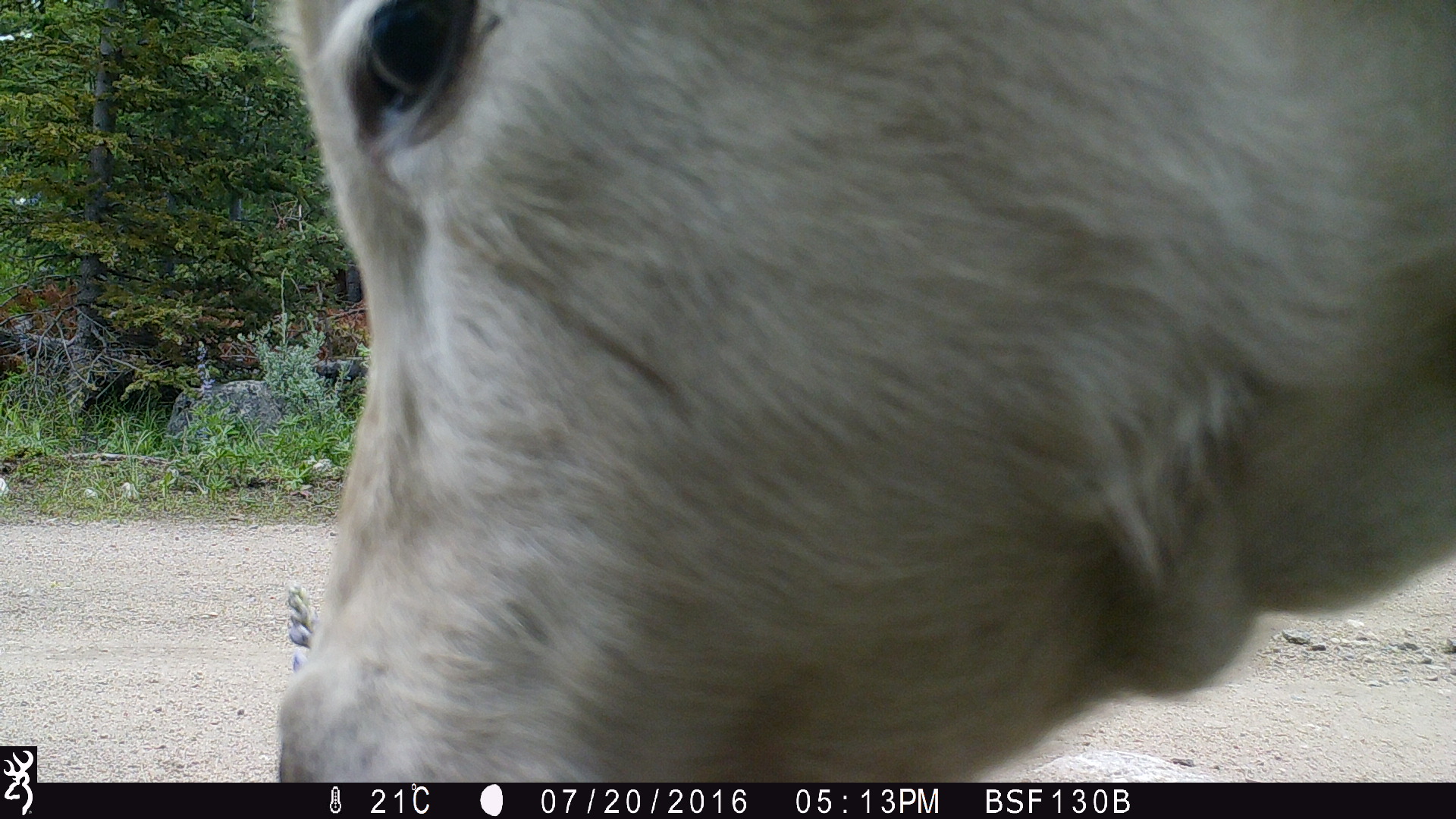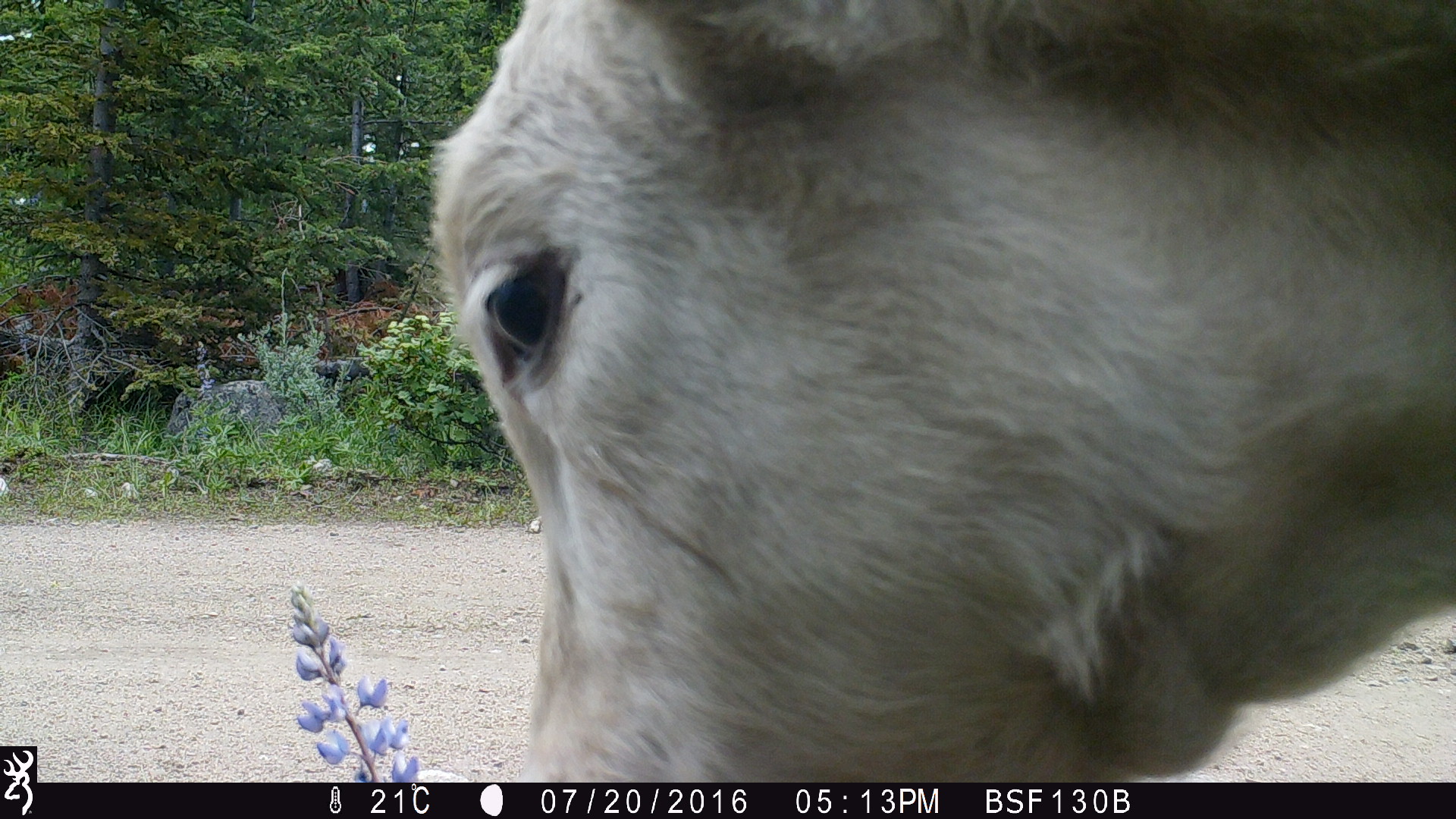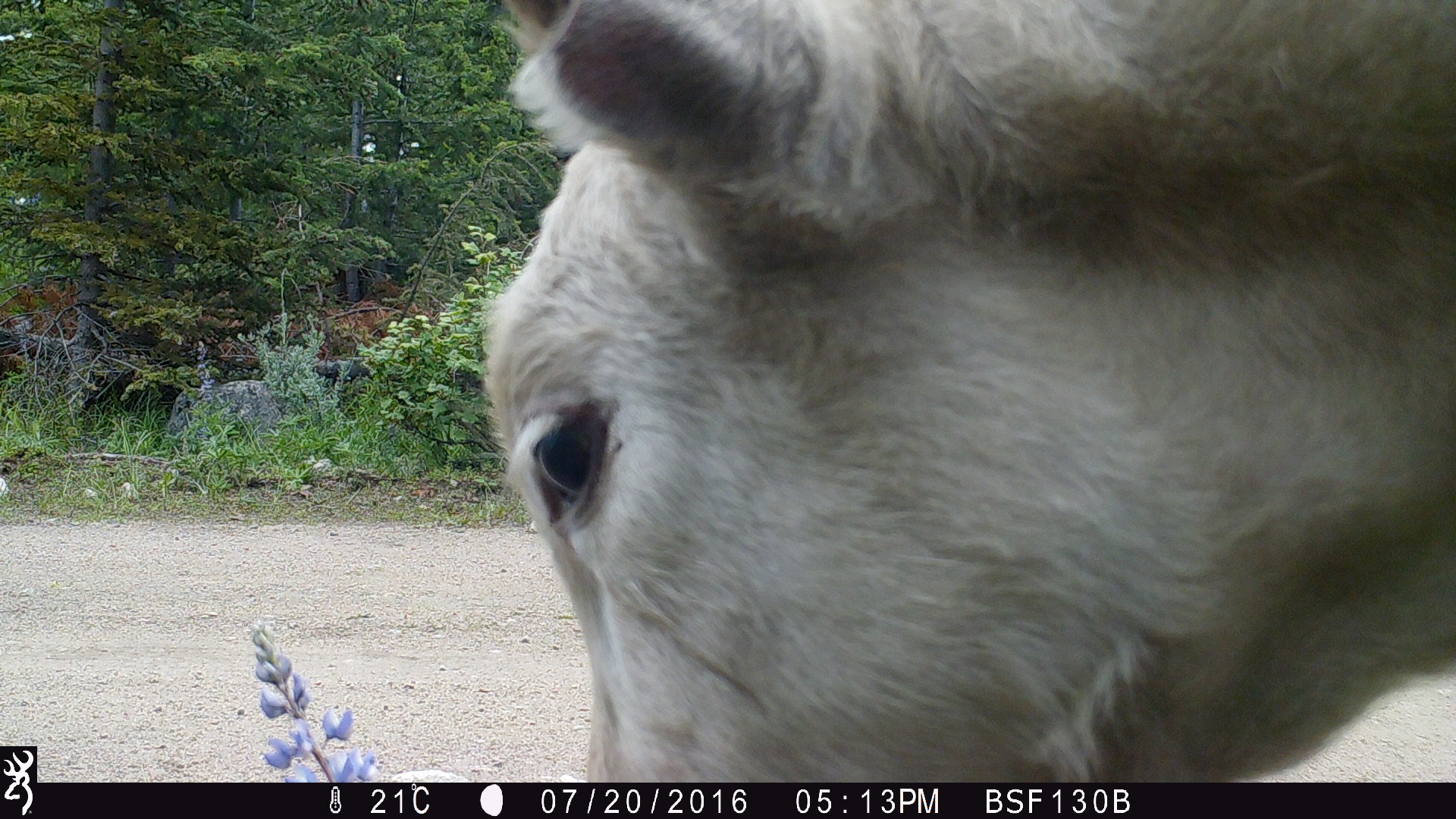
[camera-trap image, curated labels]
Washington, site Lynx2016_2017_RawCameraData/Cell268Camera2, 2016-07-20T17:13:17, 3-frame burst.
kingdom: Animalia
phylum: Chordata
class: Mammalia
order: Artiodactyla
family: Bovidae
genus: Bos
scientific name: Bos taurus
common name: domestic cattle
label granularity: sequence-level